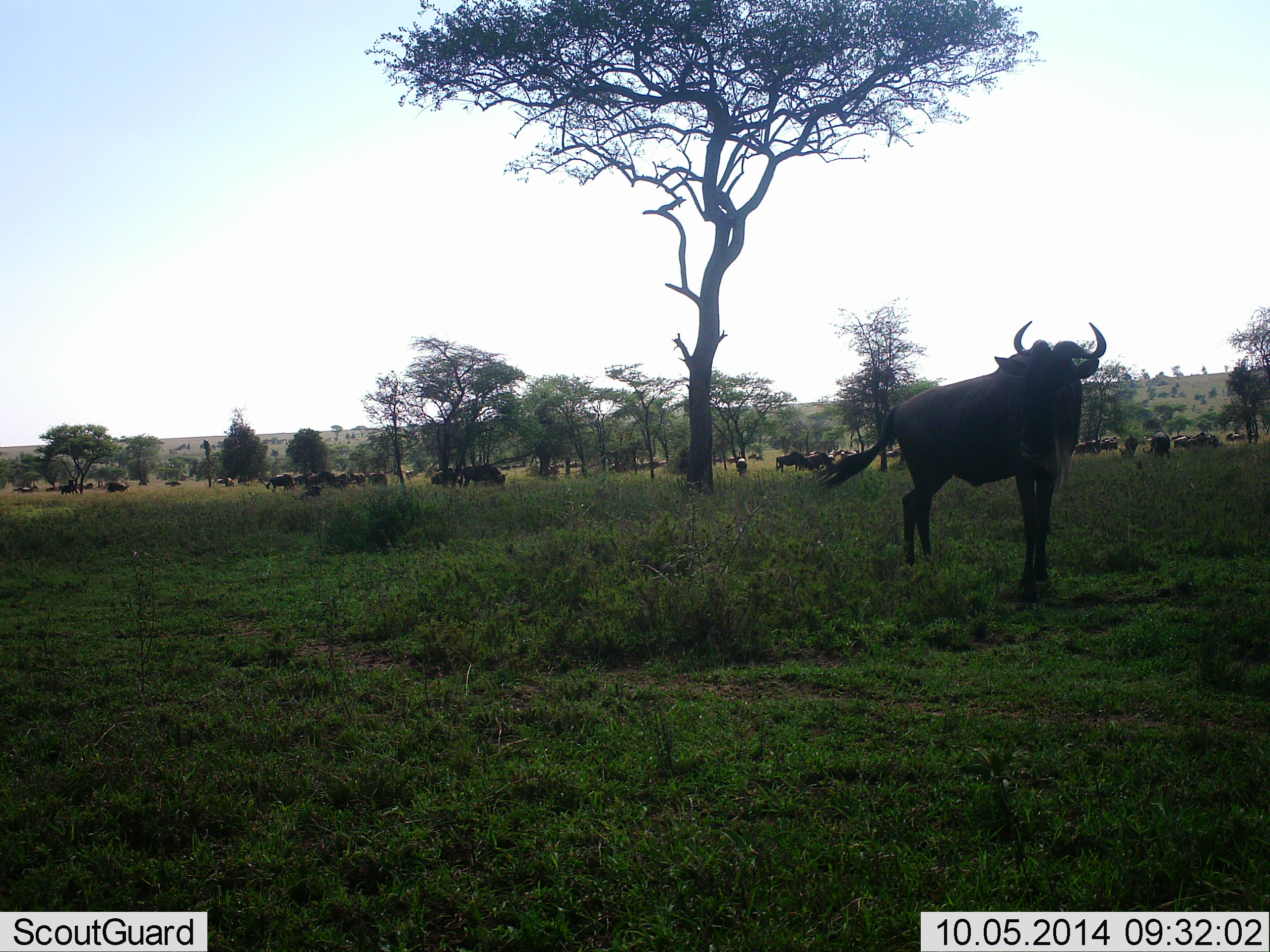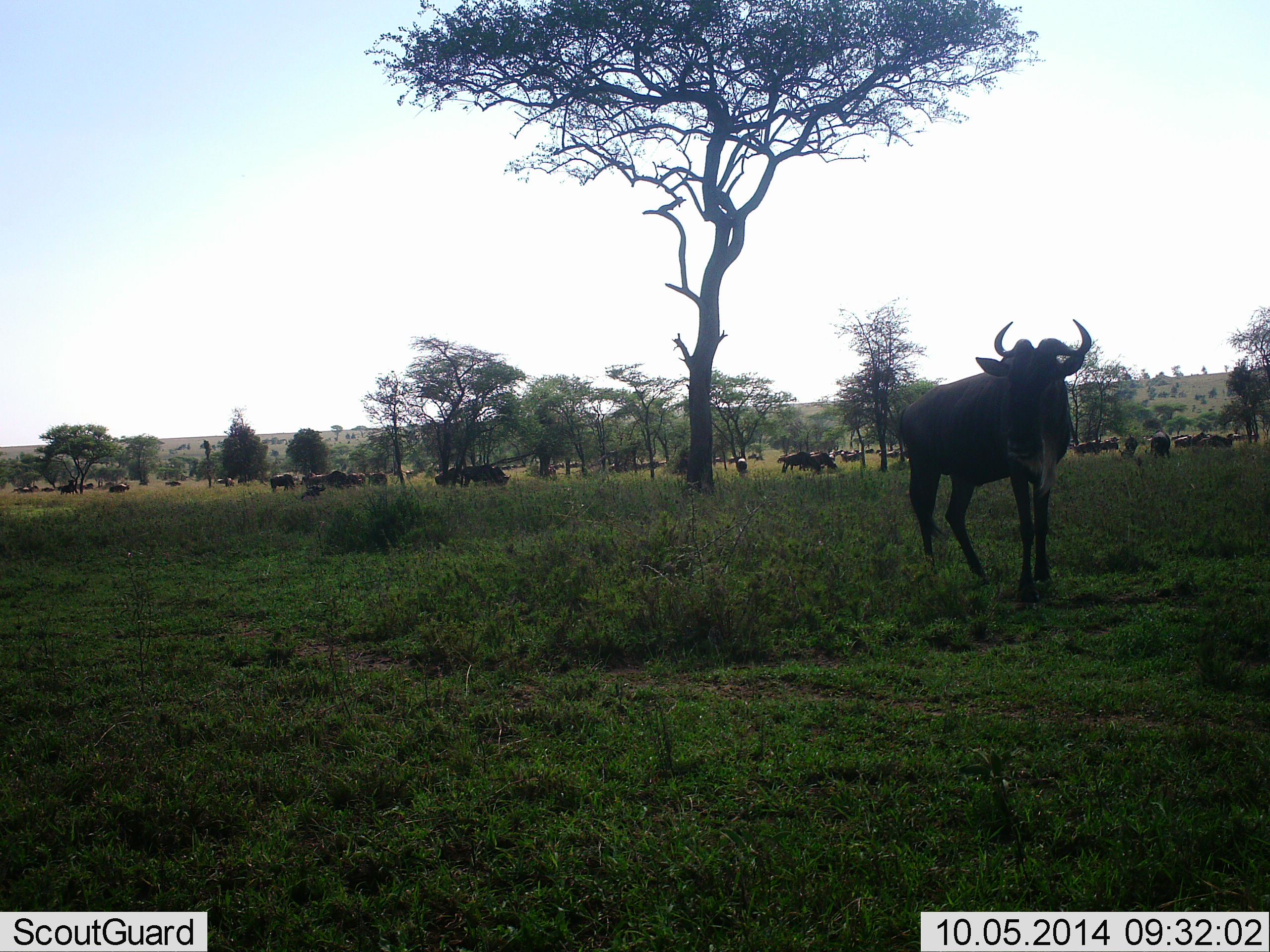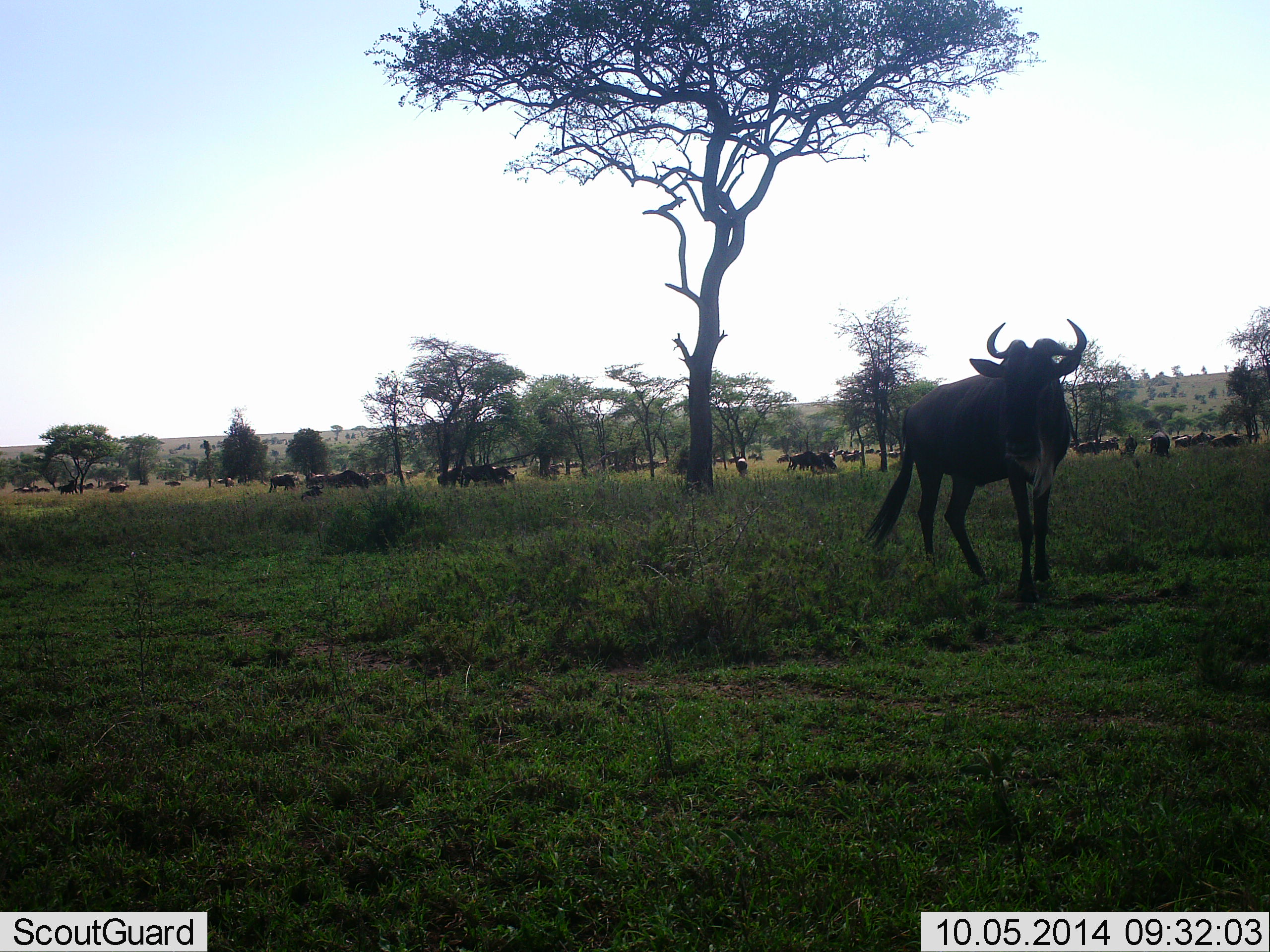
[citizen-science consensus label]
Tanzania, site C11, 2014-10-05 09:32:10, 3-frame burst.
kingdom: Animalia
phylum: Chordata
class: Mammalia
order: Artiodactyla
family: Bovidae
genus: Connochaetes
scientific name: Connochaetes taurinus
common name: blue wildebeest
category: wildebeest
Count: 11-50.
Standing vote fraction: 80%.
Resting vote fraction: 10%.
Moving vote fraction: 50%.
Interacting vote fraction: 0%.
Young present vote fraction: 0%.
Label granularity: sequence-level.